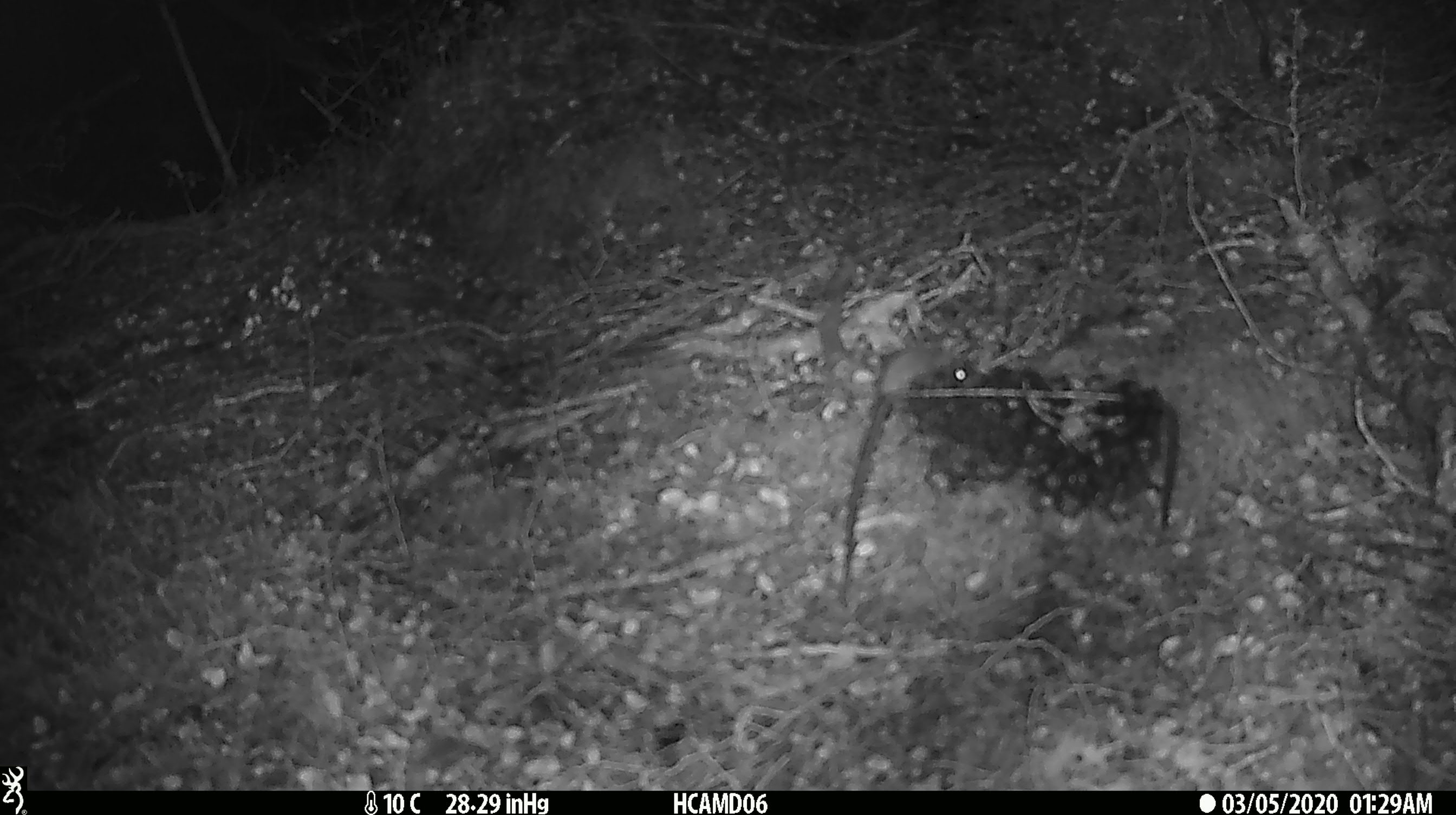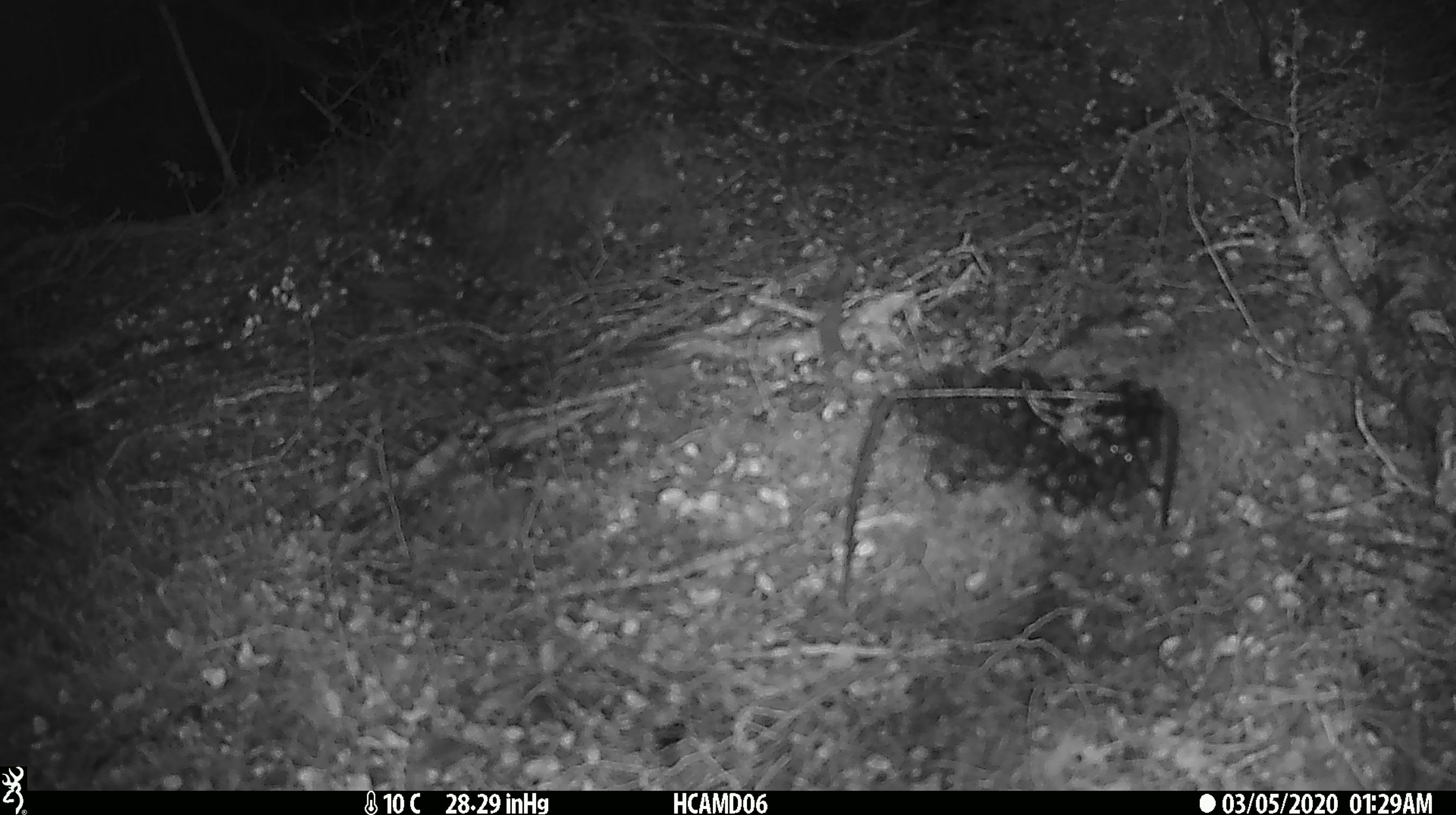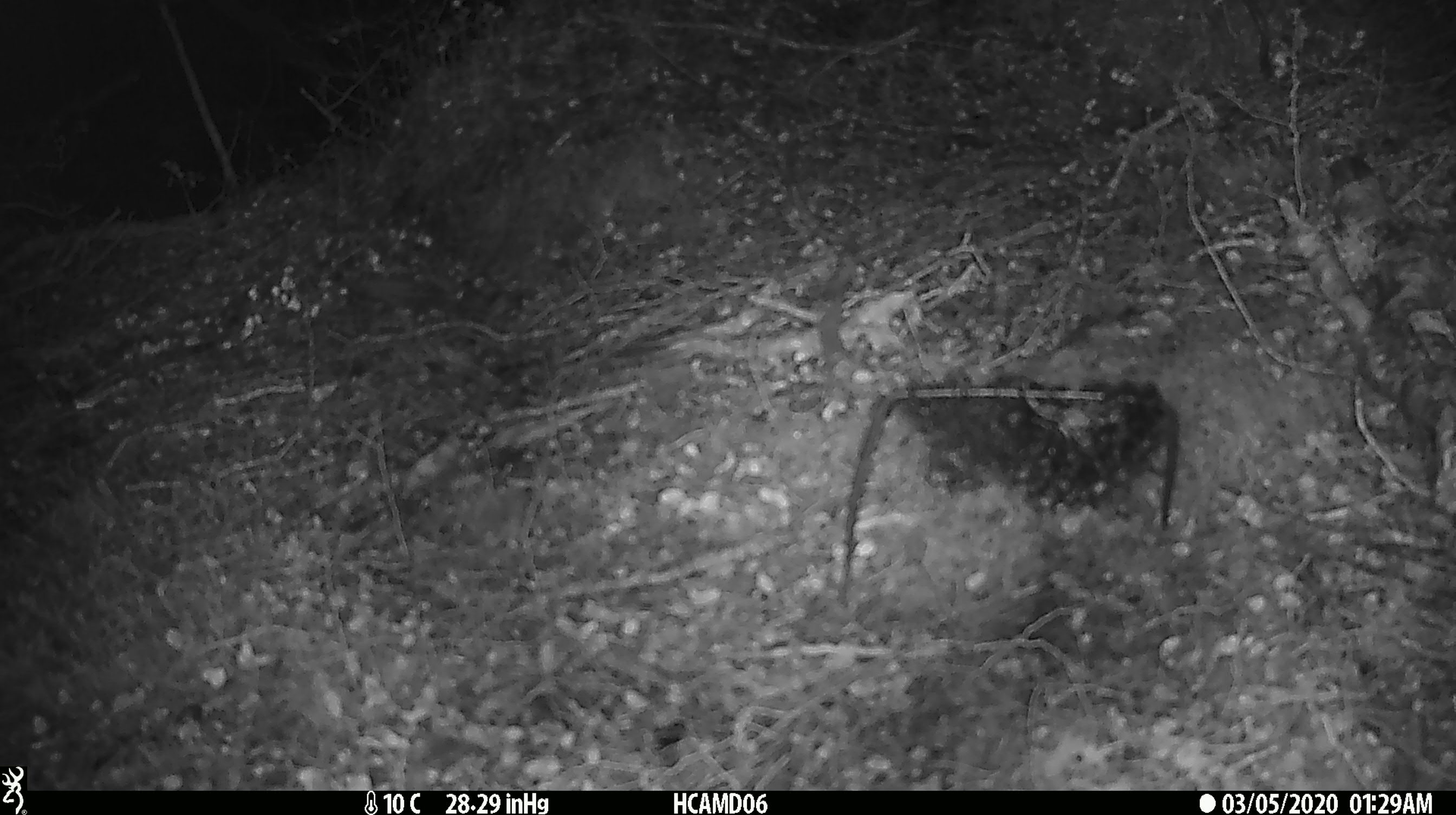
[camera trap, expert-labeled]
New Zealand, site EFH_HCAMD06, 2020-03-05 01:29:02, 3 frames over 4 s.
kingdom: Animalia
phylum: Chordata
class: Mammalia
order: Rodentia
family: Muridae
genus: Mus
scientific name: Mus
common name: mouse